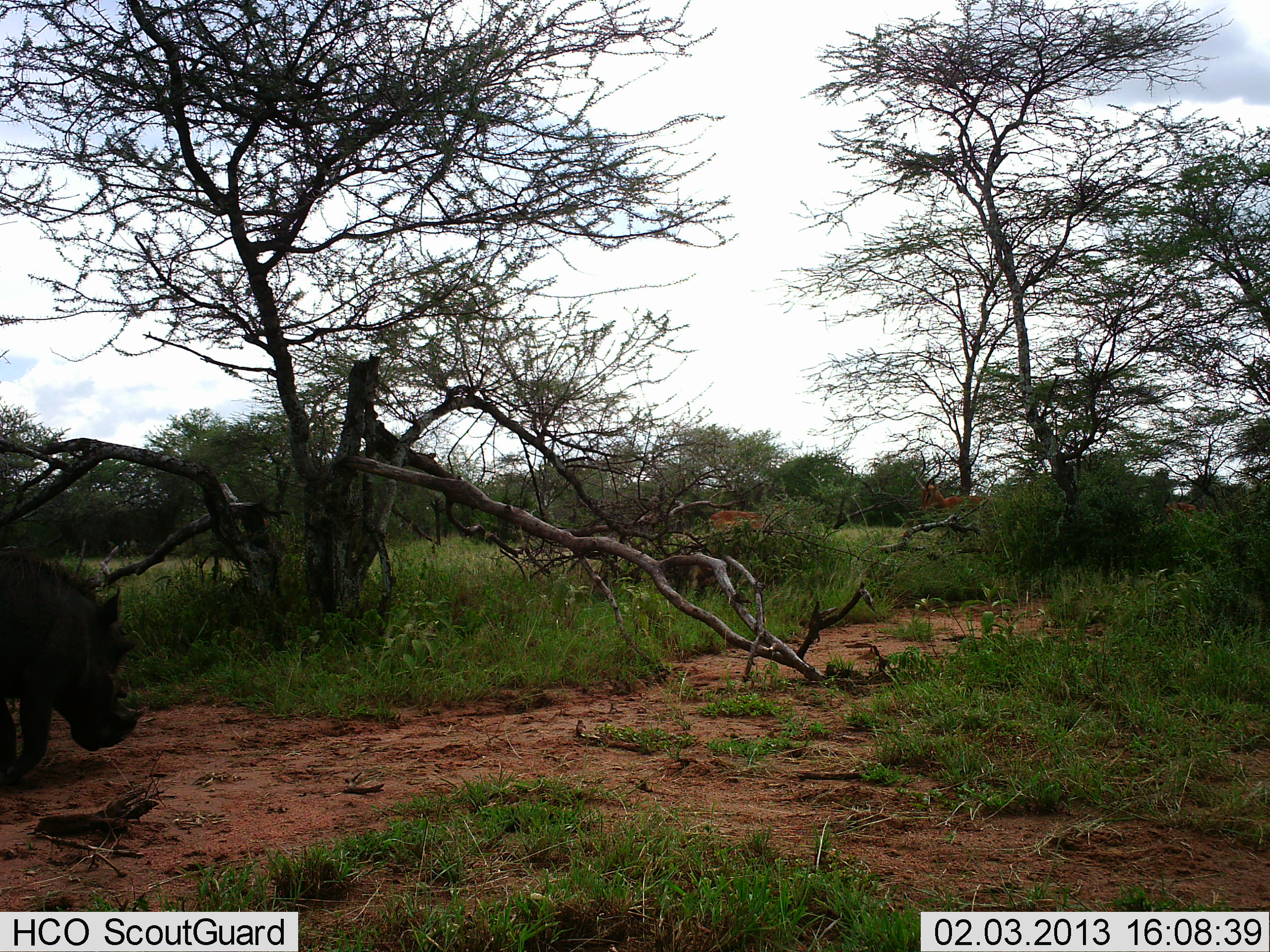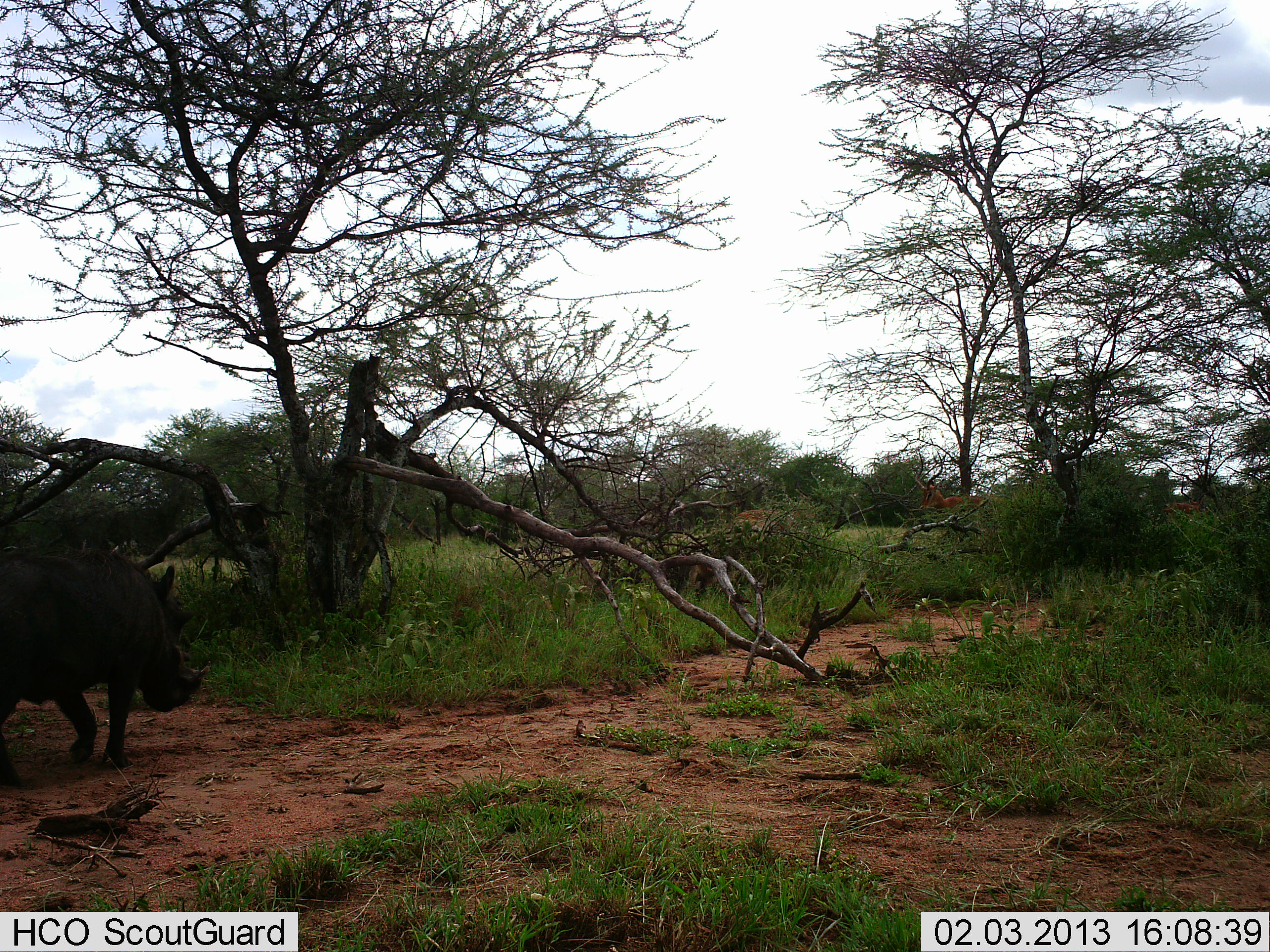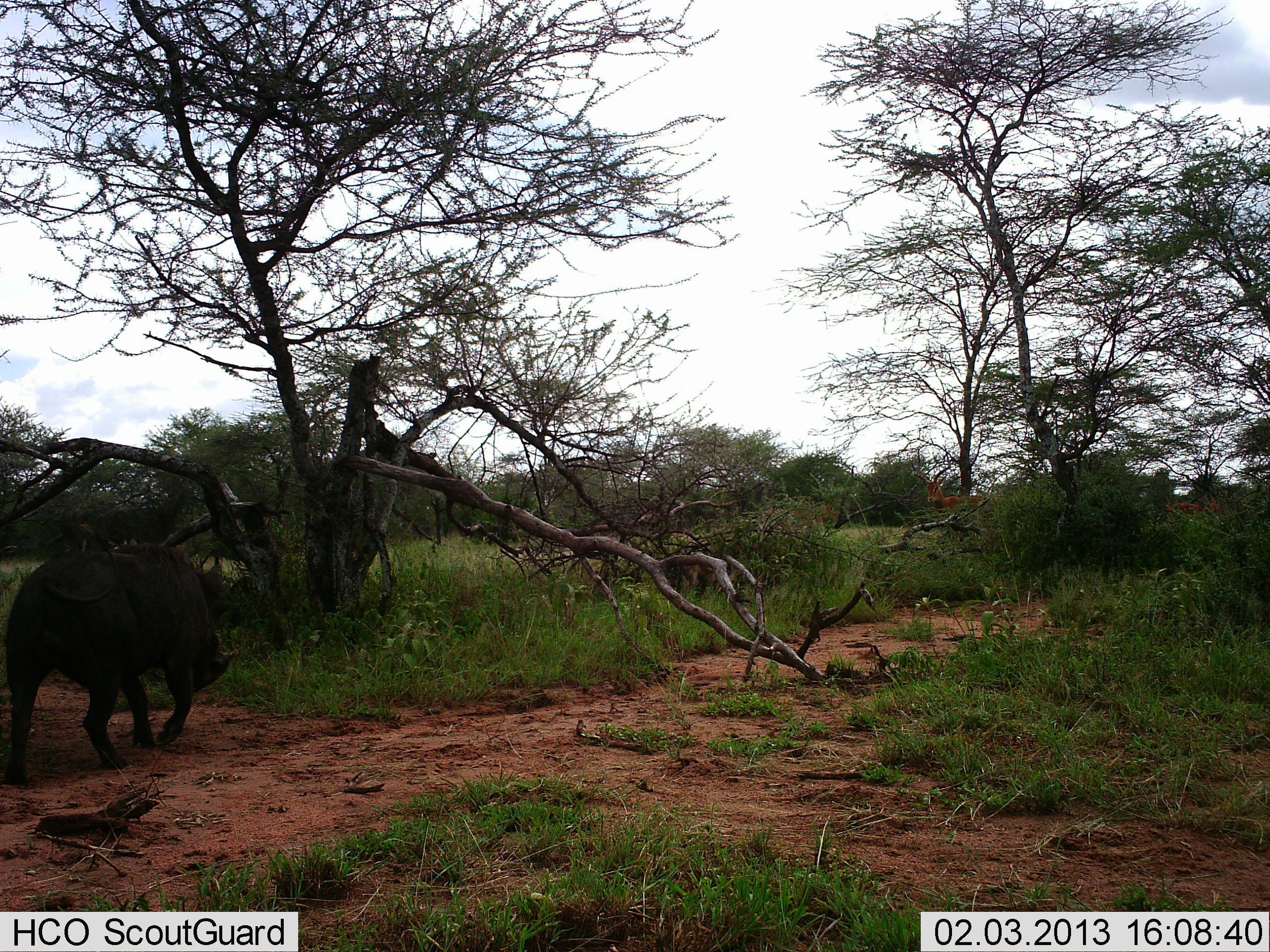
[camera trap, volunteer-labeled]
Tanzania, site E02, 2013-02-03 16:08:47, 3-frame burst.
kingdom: Animalia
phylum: Chordata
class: Mammalia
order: Artiodactyla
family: Suidae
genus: Phacochoerus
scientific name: Phacochoerus africanus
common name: warthog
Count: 1.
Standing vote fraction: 5%.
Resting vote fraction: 0%.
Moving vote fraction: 95%.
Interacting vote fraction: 0%.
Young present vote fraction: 0%.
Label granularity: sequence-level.